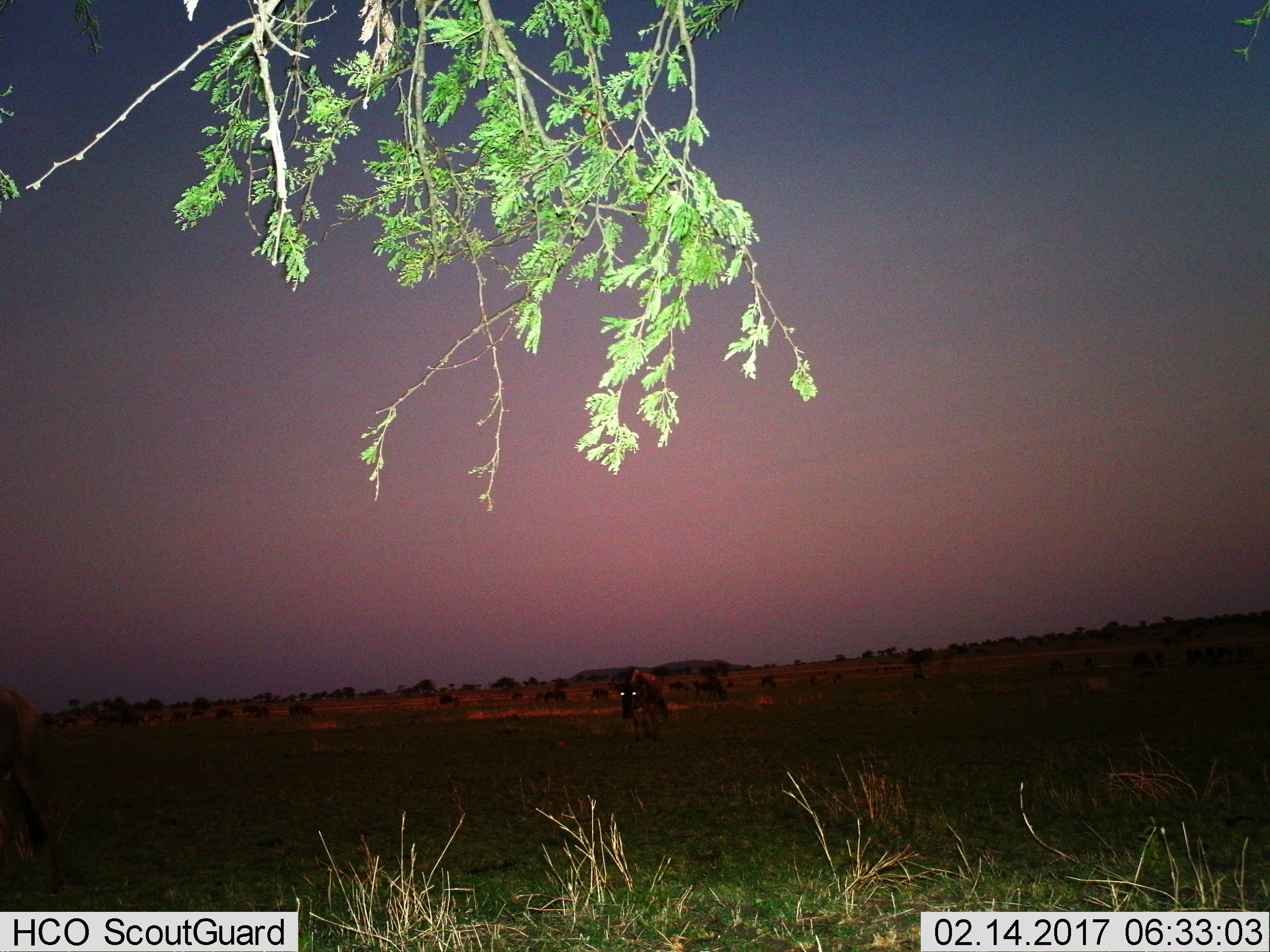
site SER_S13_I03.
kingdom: Animalia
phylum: Chordata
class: Mammalia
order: Artiodactyla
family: Bovidae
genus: Connochaetes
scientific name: Connochaetes taurinus taurinus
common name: blue wildebeest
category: wildebeestblue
Wildebeestblue (blue wildebeest) (Connochaetes taurinus taurinus), count 11-50. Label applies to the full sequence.